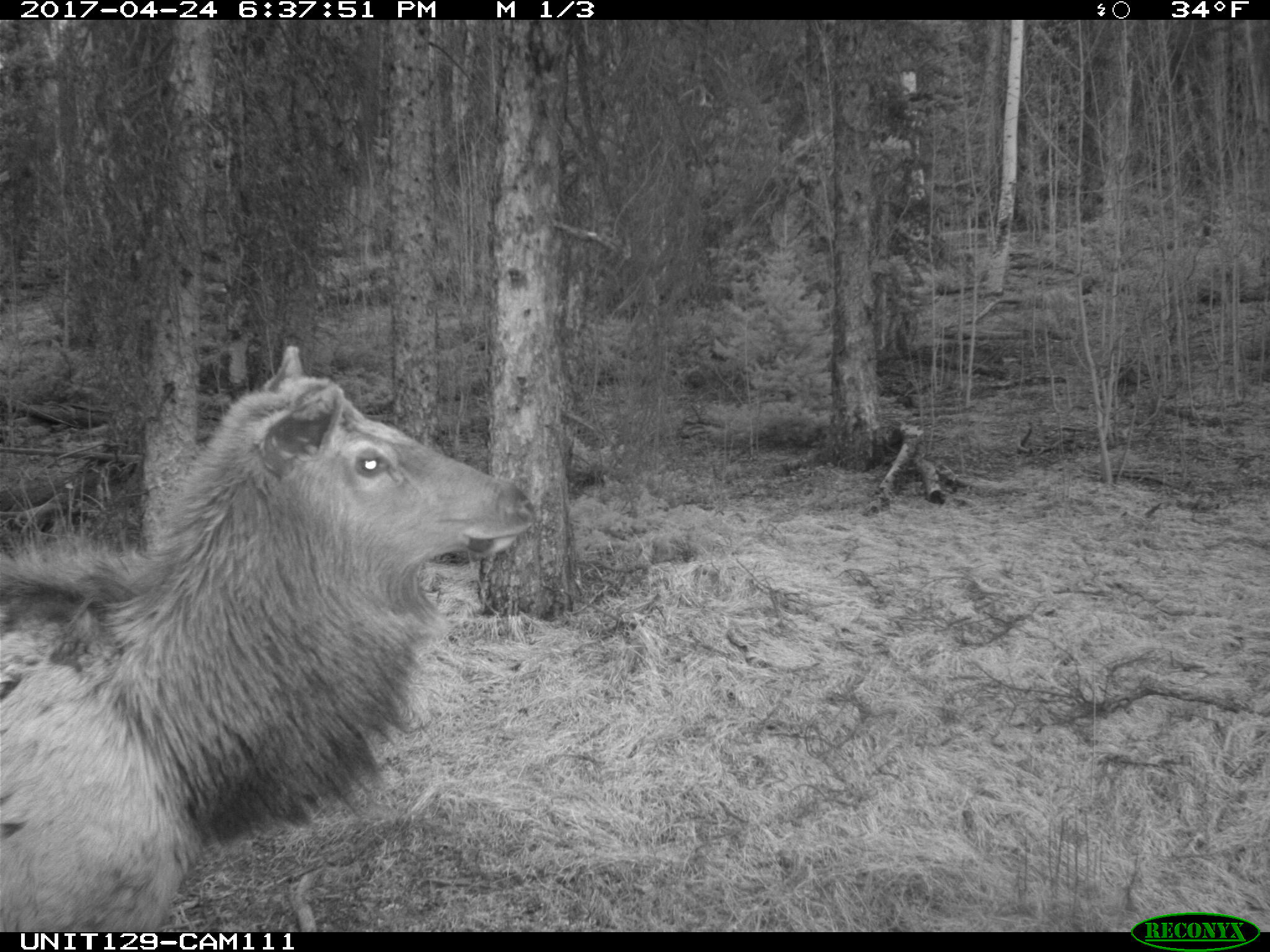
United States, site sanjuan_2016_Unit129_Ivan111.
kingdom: Animalia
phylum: Chordata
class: Mammalia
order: Artiodactyla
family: Cervidae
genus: Cervus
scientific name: Cervus elaphus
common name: red deer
Cervus elaphus (red deer).